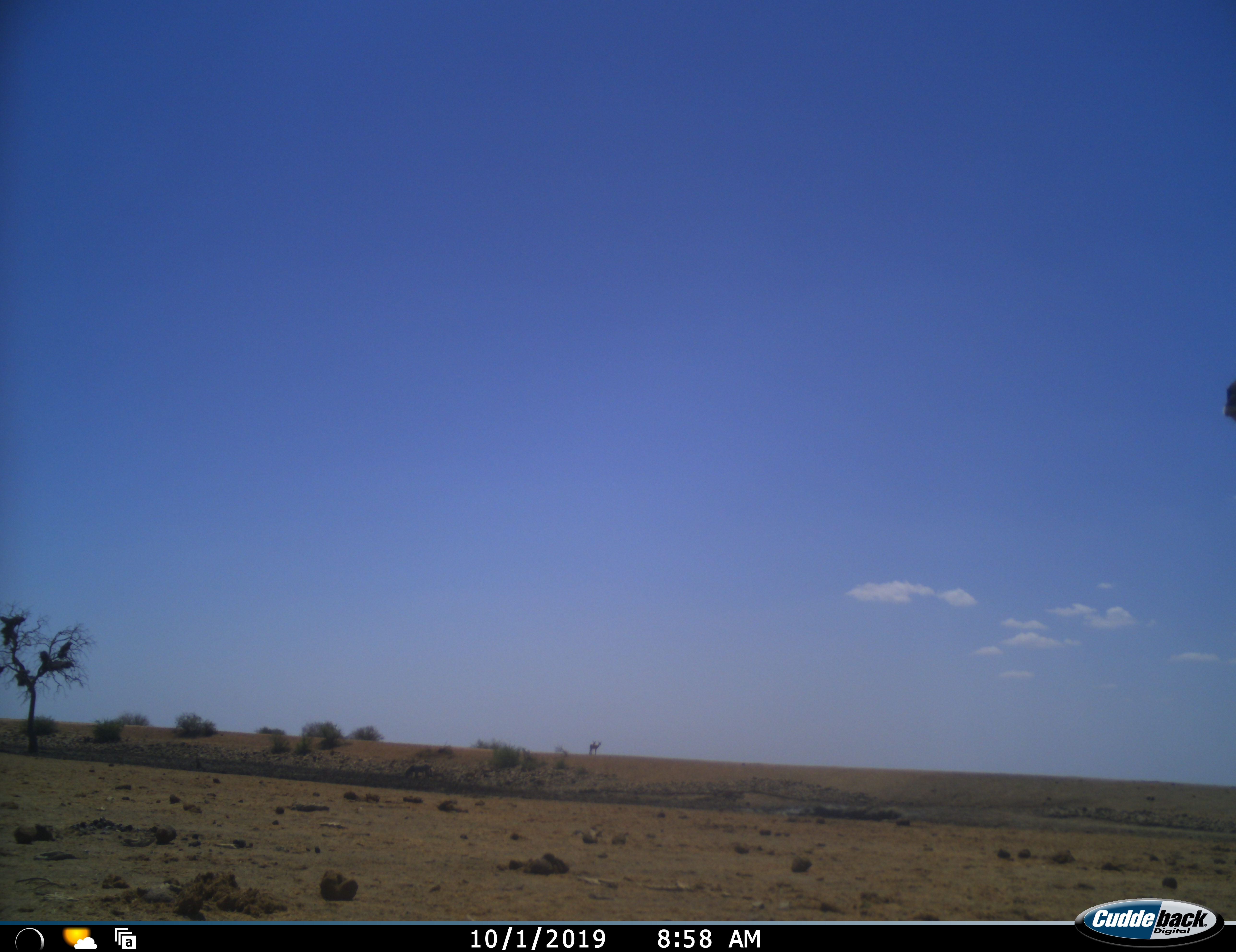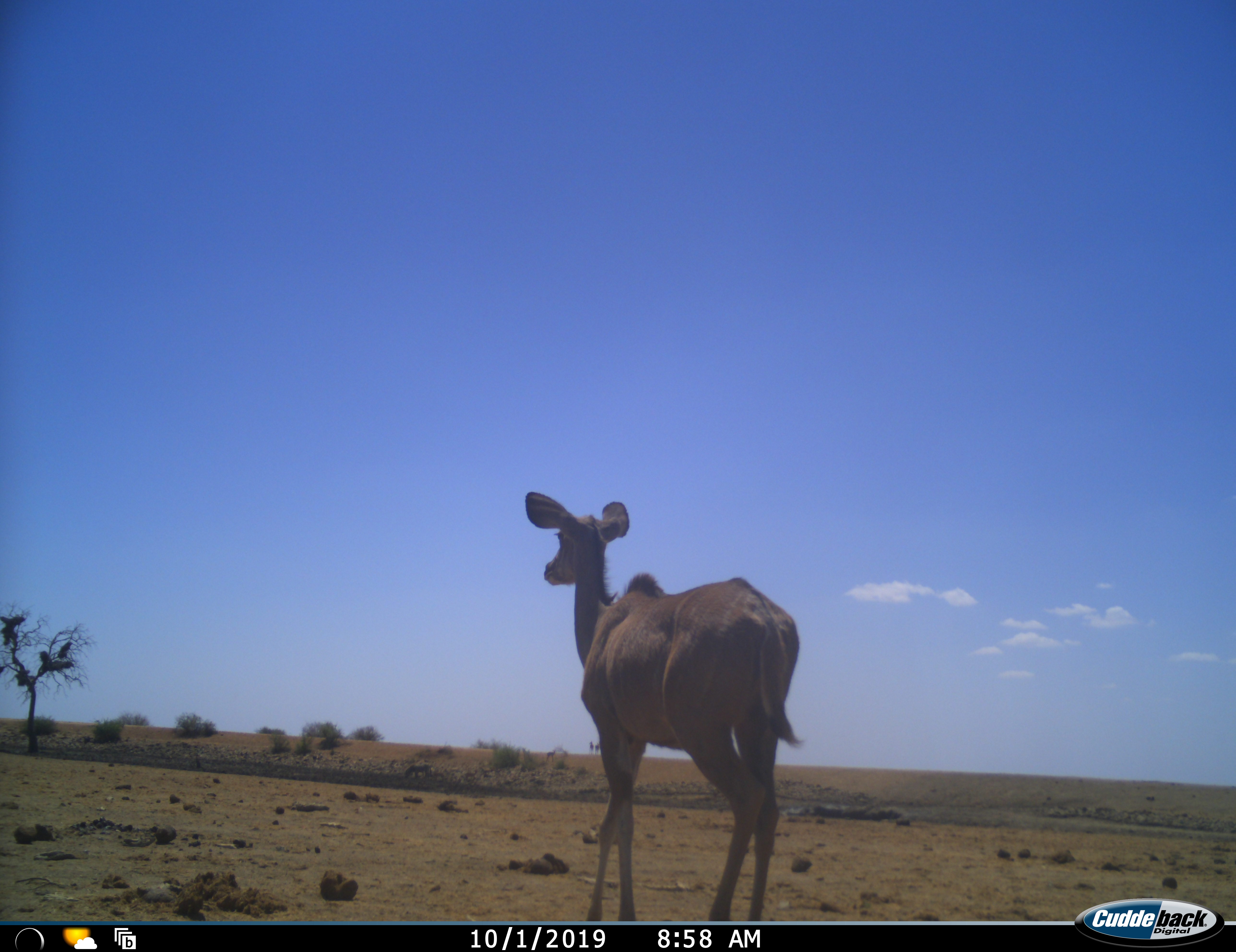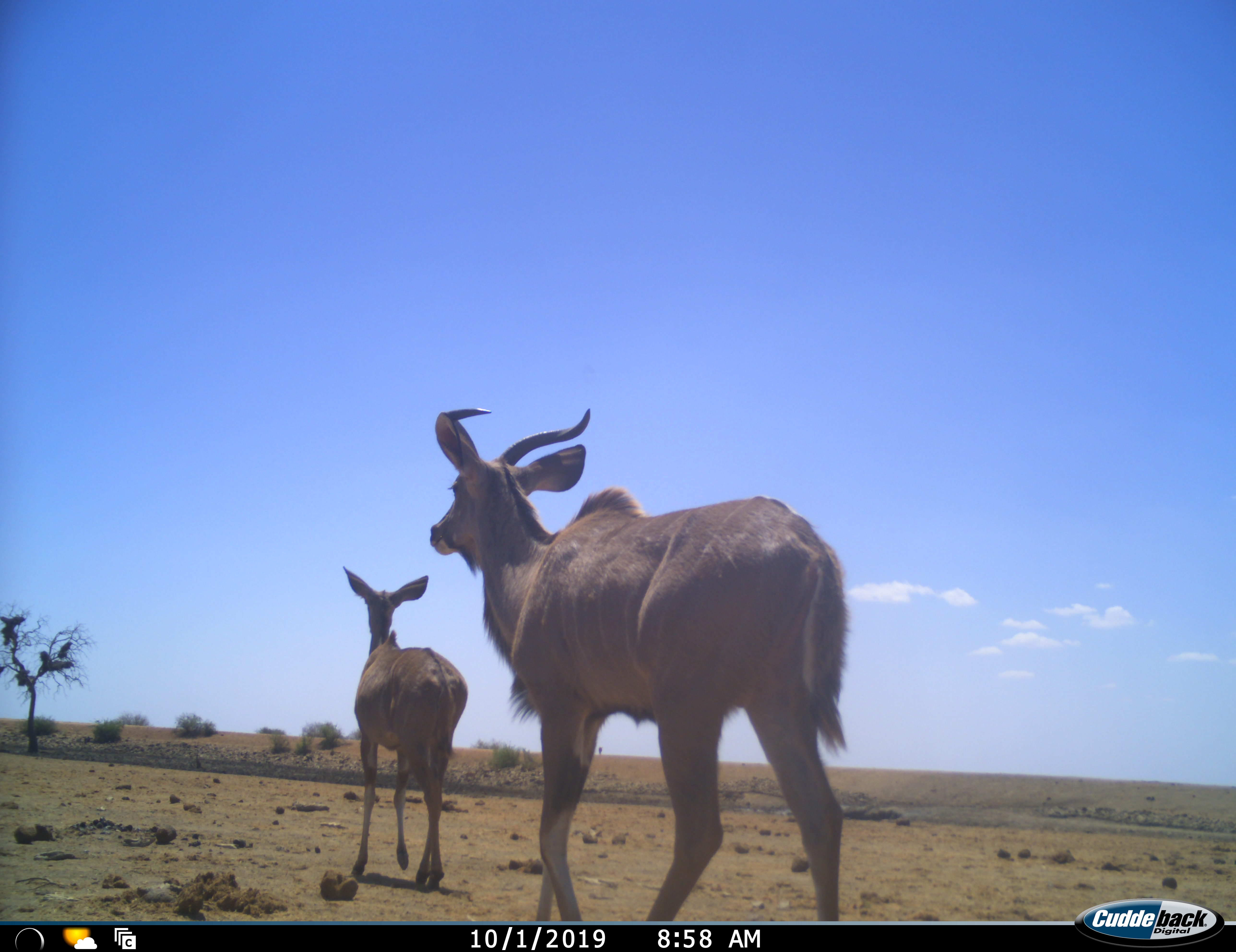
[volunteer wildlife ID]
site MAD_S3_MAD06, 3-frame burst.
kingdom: Animalia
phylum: Chordata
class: Mammalia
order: Artiodactyla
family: Bovidae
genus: Tragelaphus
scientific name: Tragelaphus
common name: kudu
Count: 2.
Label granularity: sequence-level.